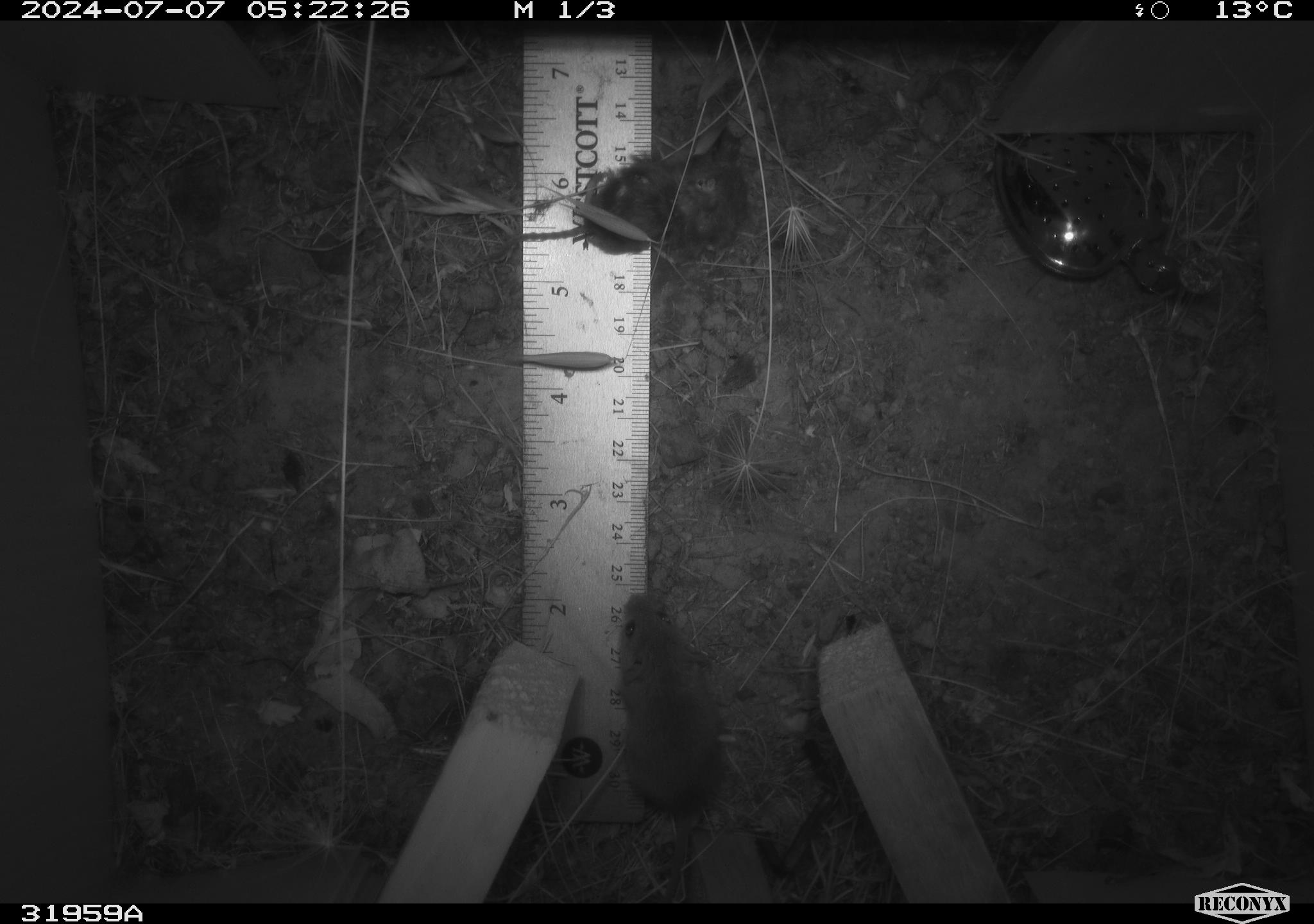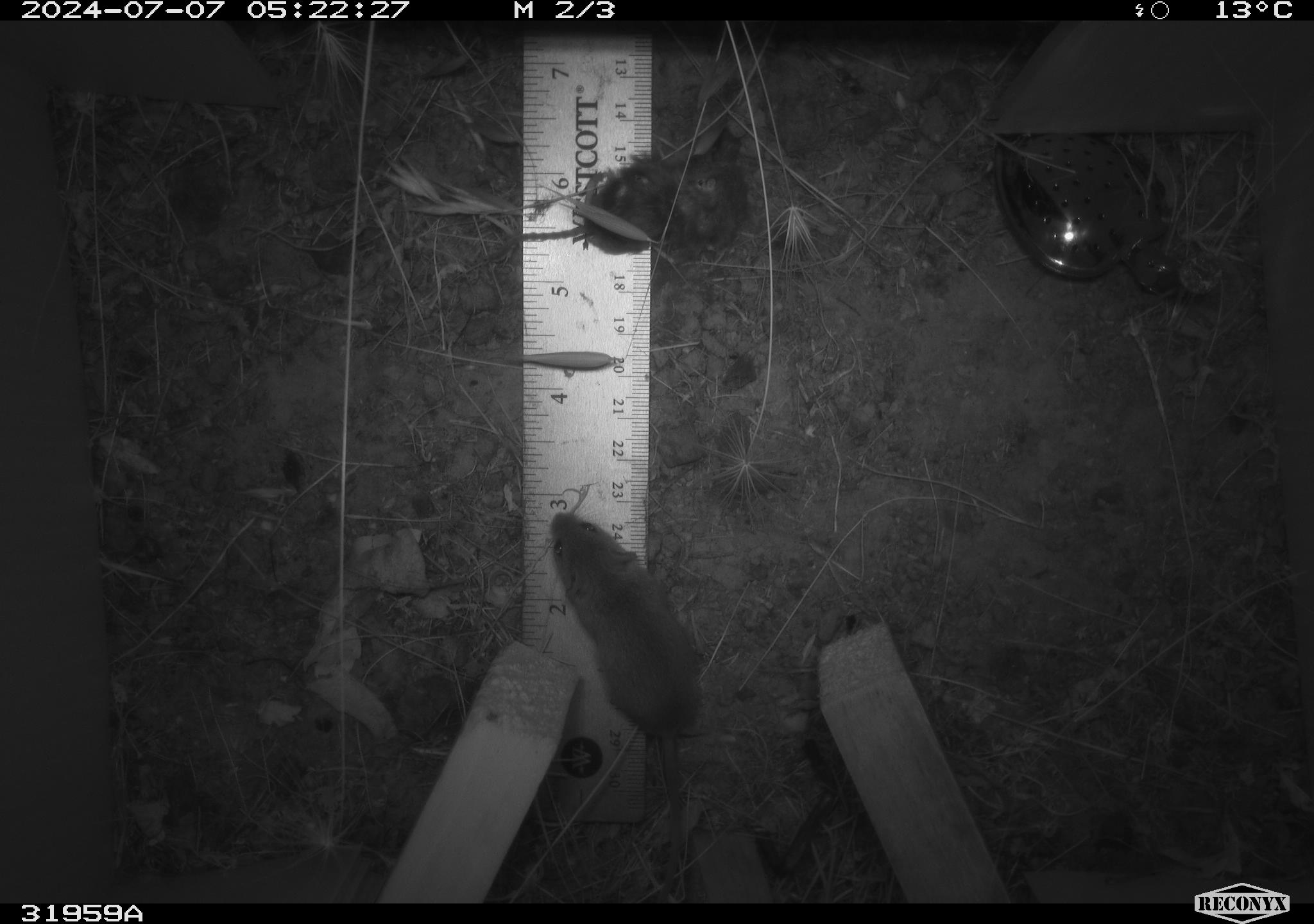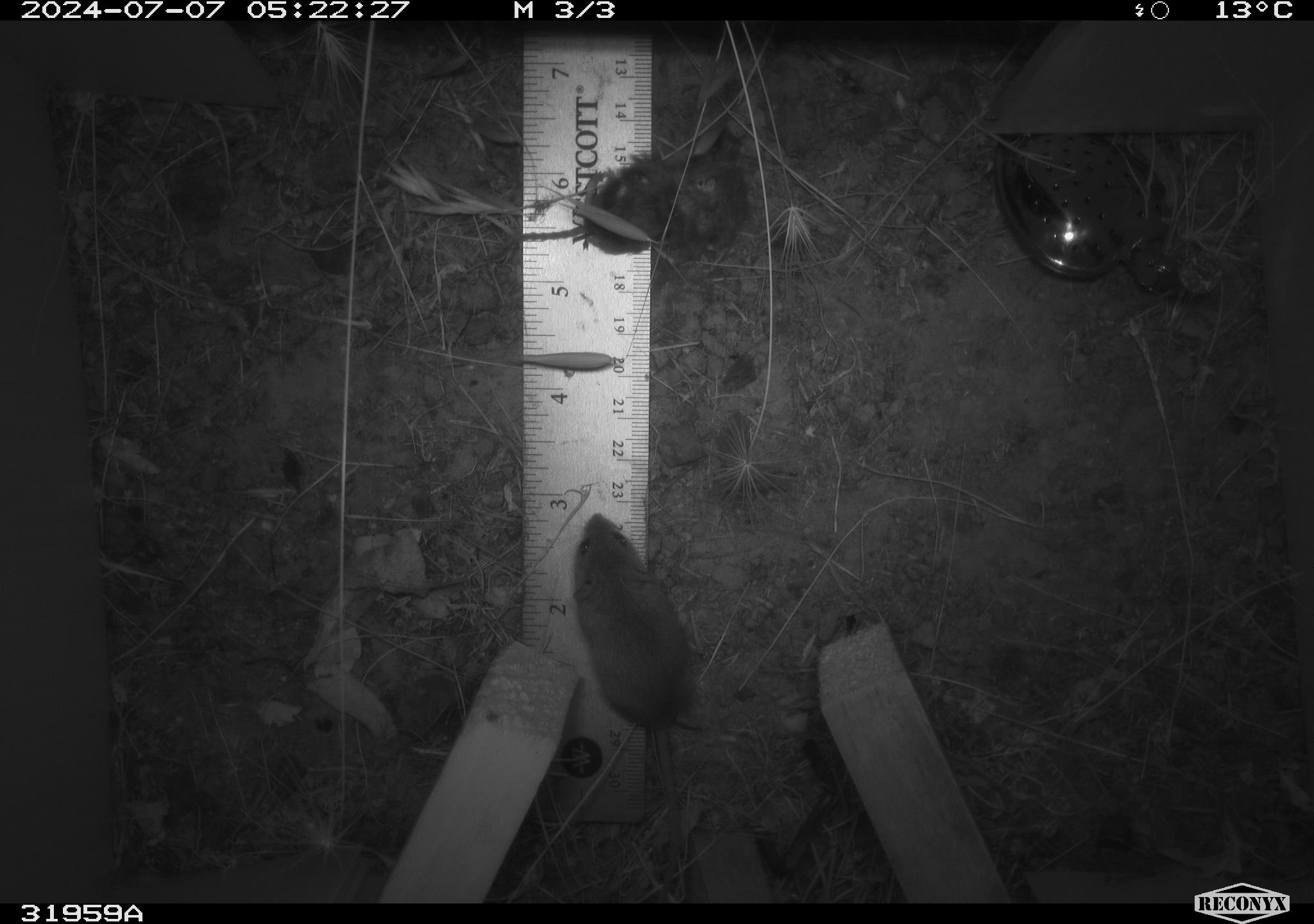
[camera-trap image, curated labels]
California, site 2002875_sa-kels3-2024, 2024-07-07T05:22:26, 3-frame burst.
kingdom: Animalia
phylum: Chordata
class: Mammalia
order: Rodentia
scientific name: Rodentia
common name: mouse species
Mouse species (Rodentia).